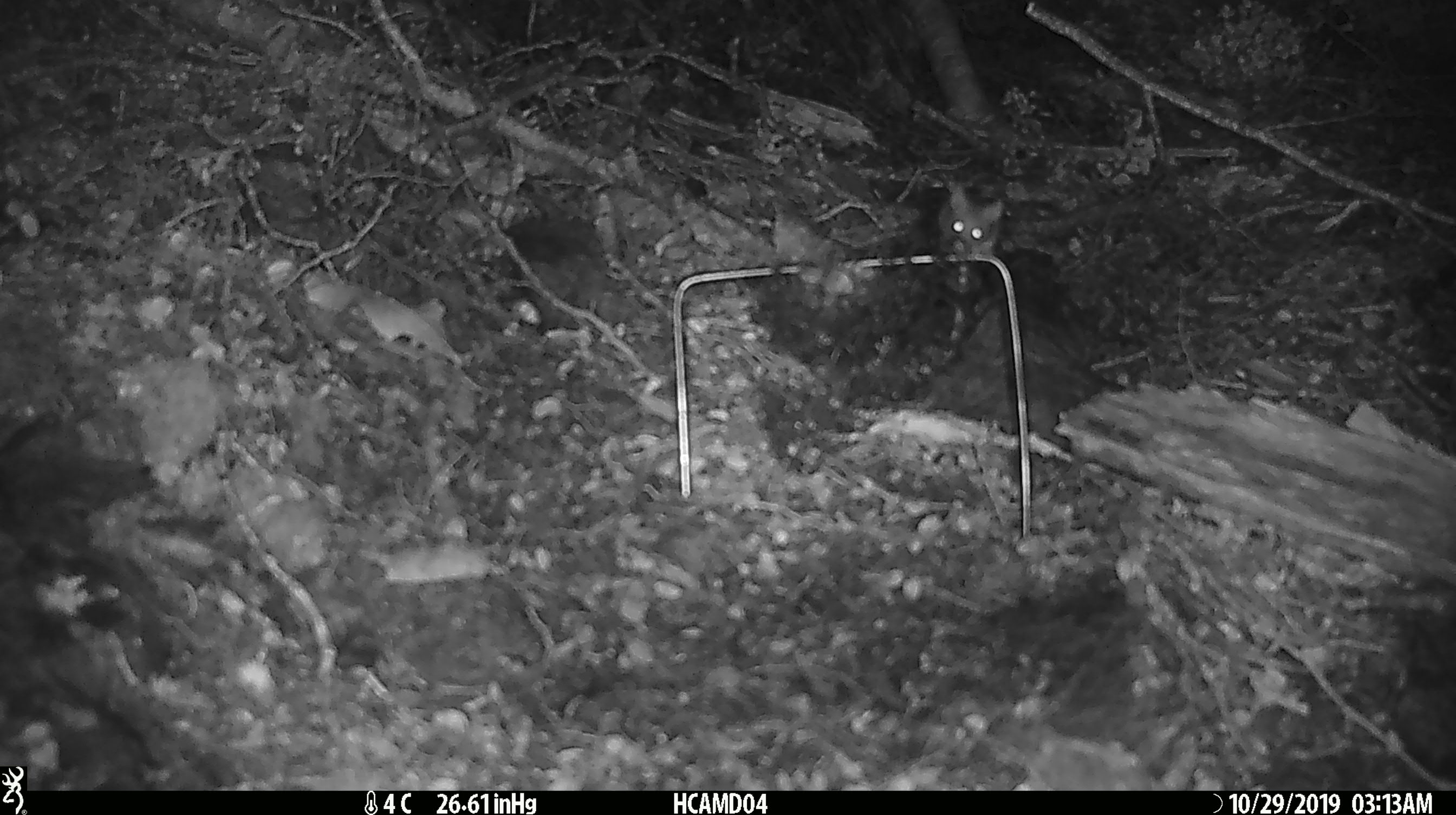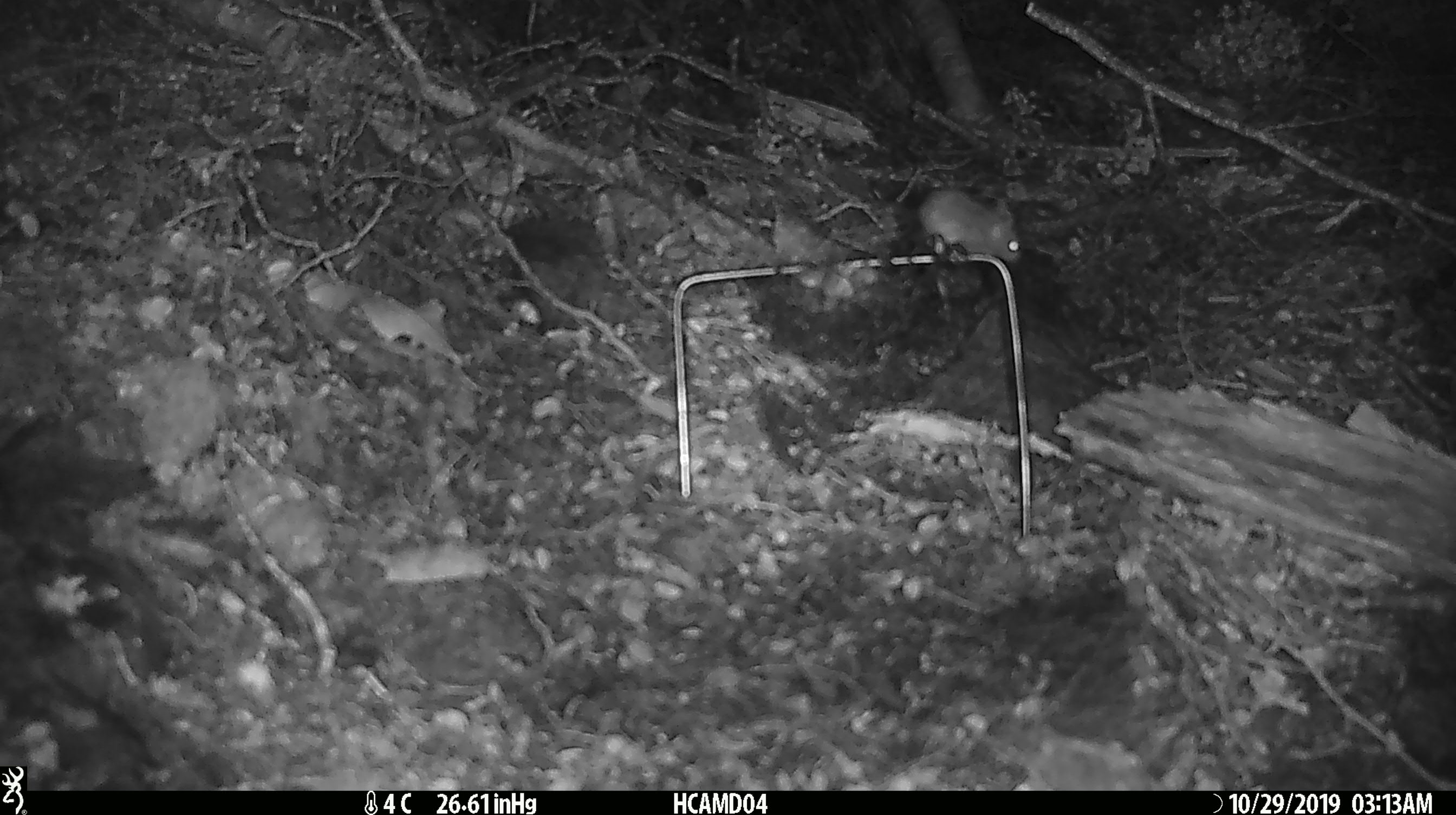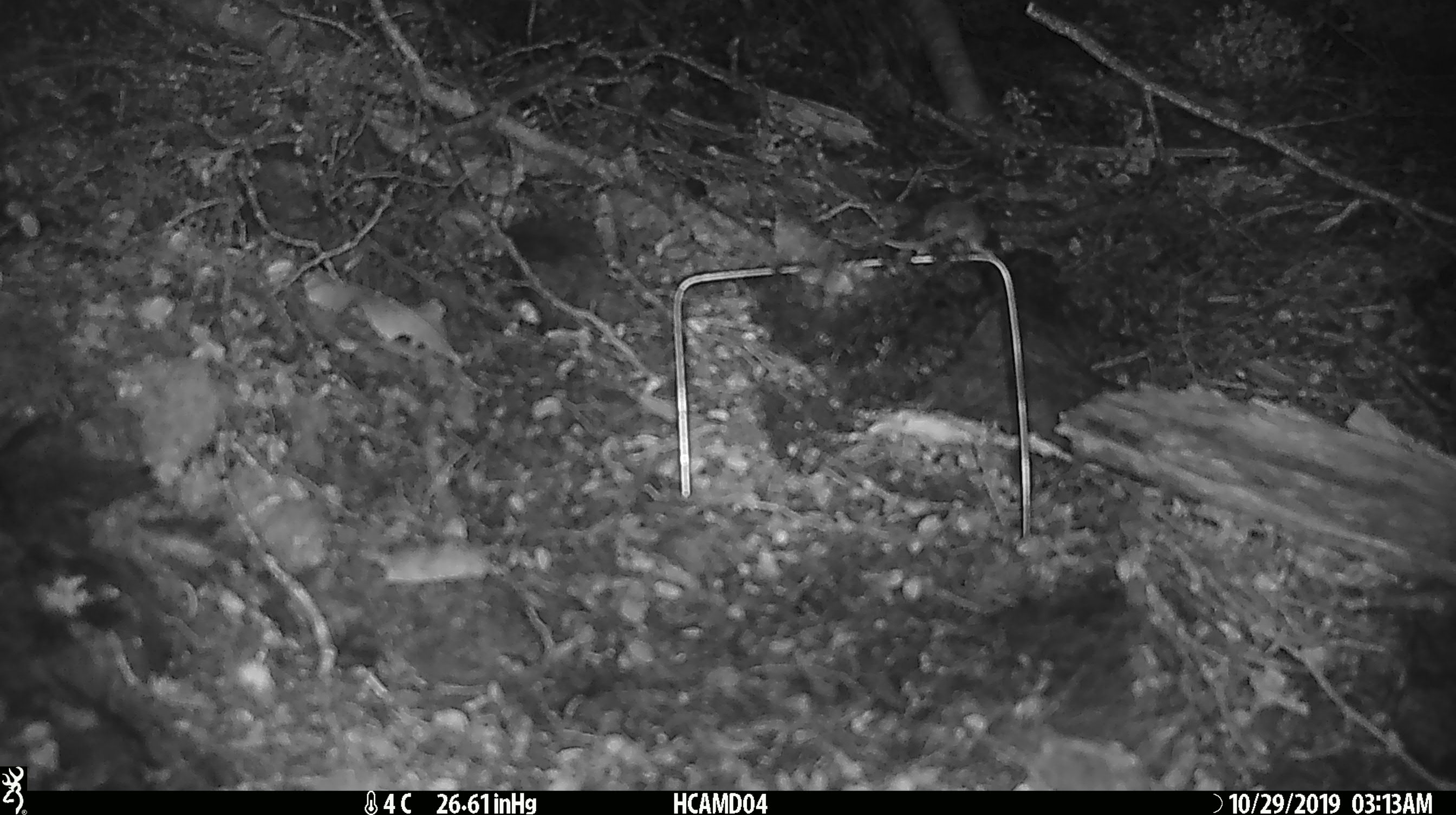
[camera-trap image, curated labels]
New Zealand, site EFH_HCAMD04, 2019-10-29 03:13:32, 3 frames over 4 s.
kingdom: Animalia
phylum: Chordata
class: Mammalia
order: Rodentia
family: Muridae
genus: Mus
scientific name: Mus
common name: mouse